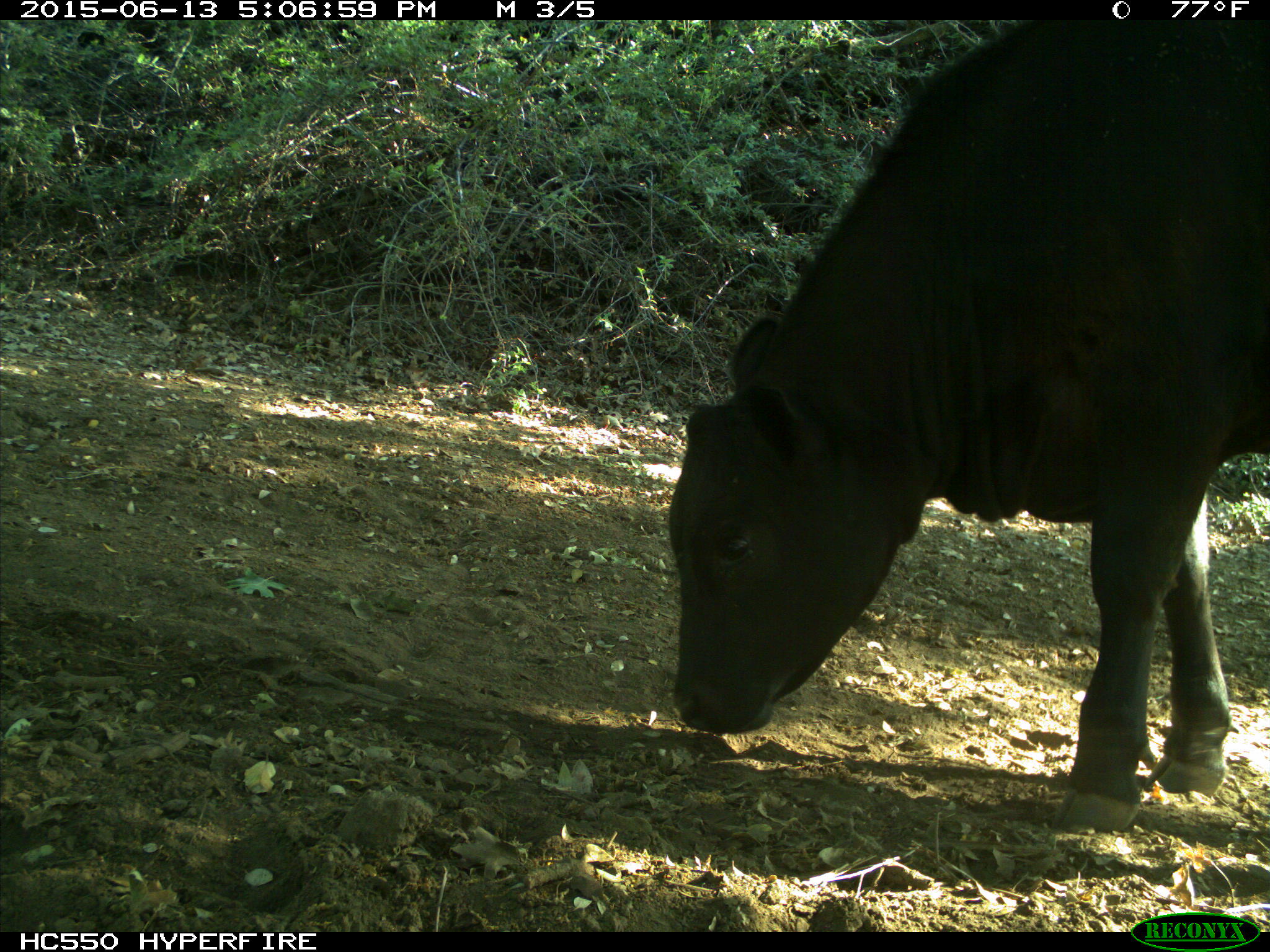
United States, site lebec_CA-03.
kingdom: Animalia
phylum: Chordata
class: Mammalia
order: Artiodactyla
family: Bovidae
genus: Bos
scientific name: Bos taurus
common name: domestic cow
Bos taurus (domestic cow).